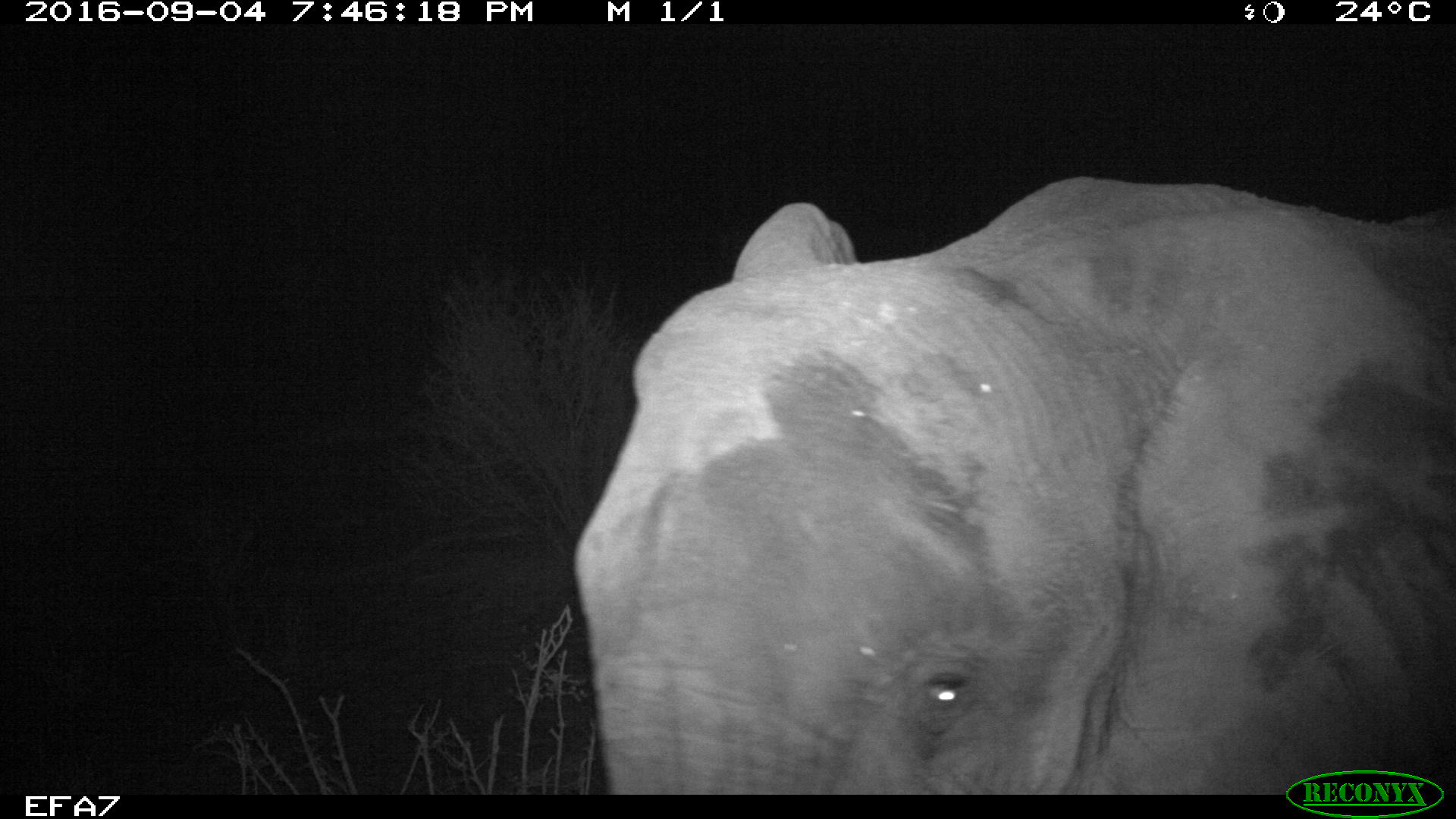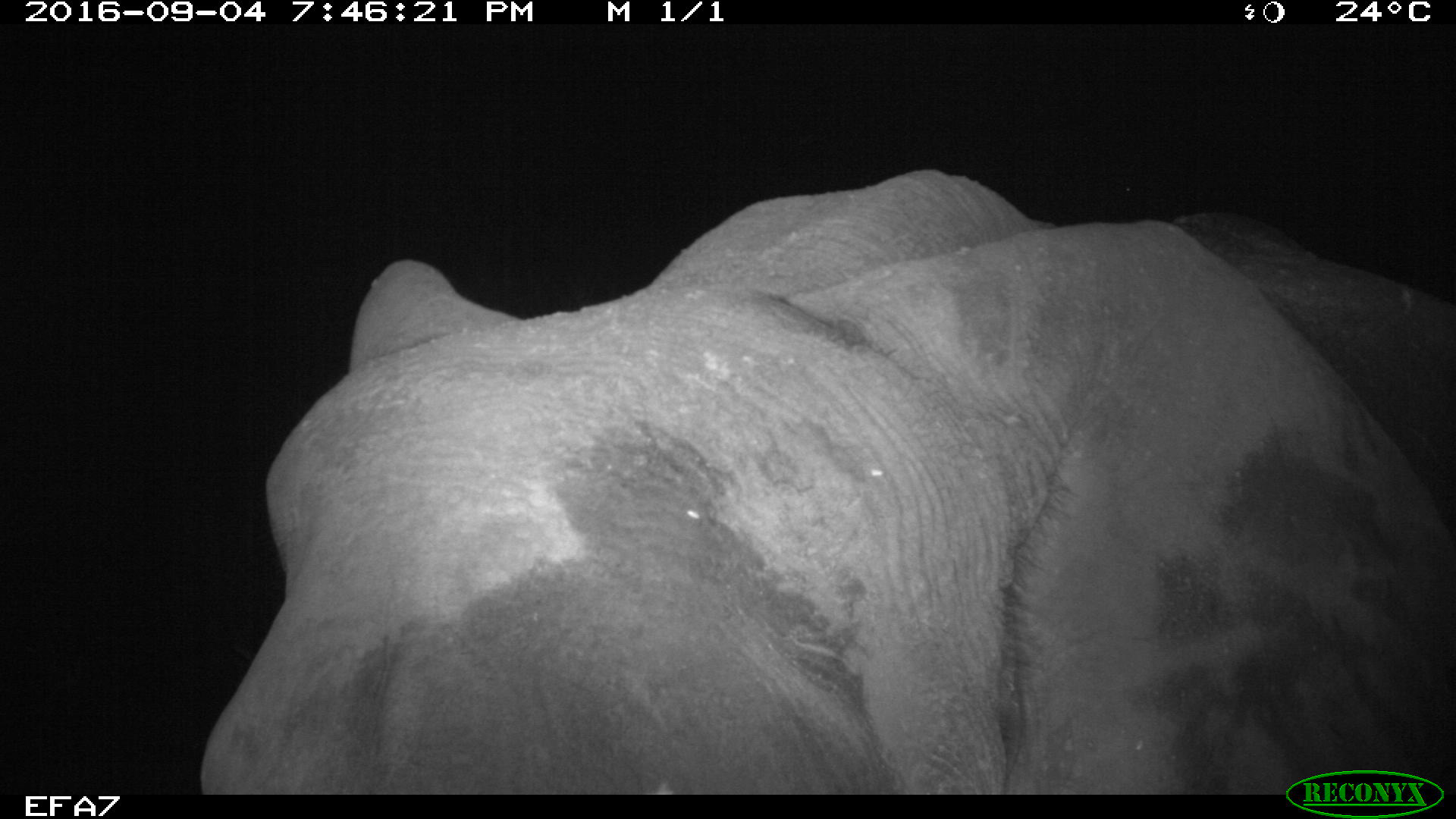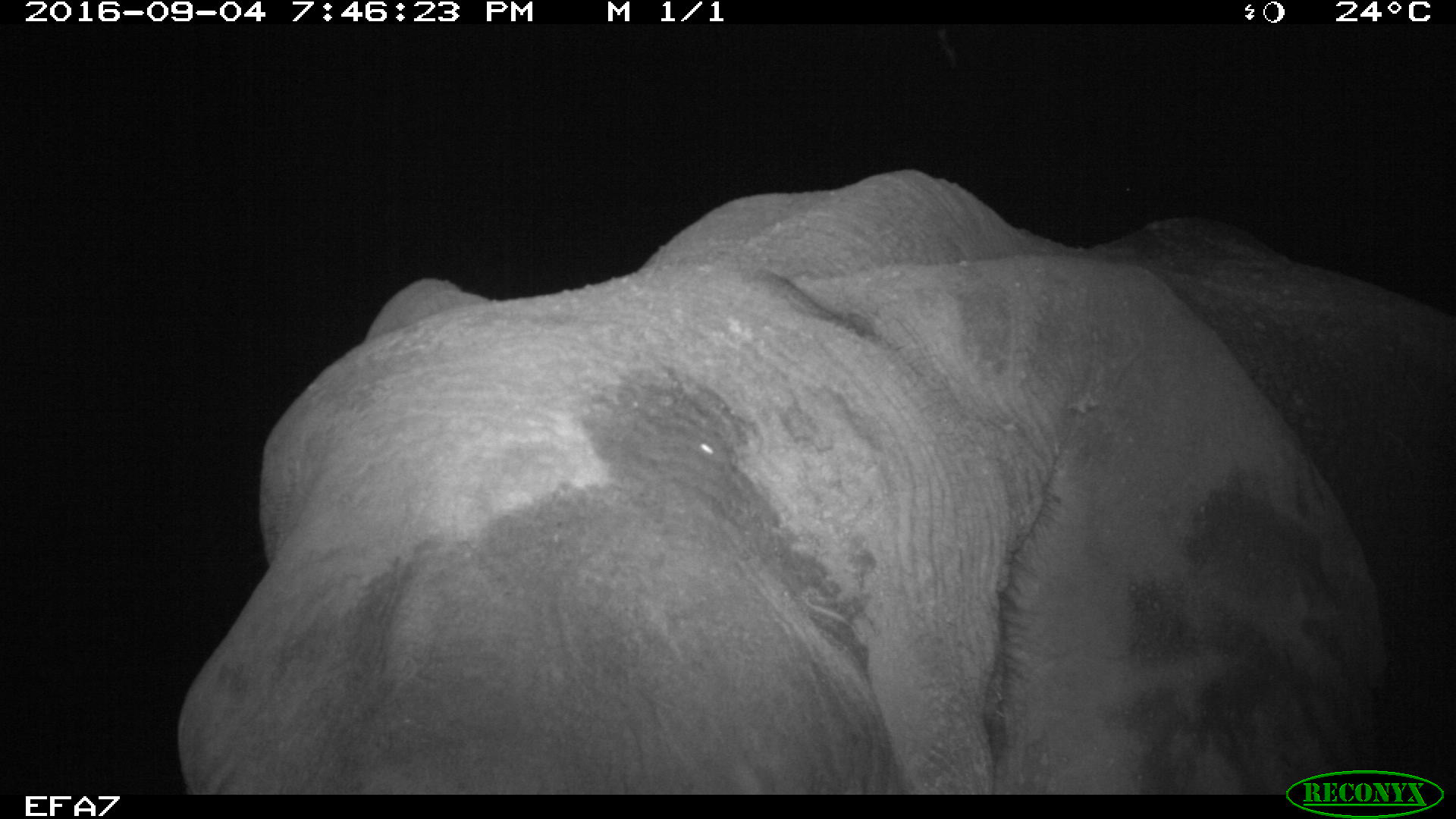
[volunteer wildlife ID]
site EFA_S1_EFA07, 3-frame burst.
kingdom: Animalia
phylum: Chordata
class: Mammalia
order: Proboscidea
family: Elephantidae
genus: Loxodonta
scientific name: Loxodonta africana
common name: african bush elephant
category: elephant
Elephant (african bush elephant) (Loxodonta africana), count 1. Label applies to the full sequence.